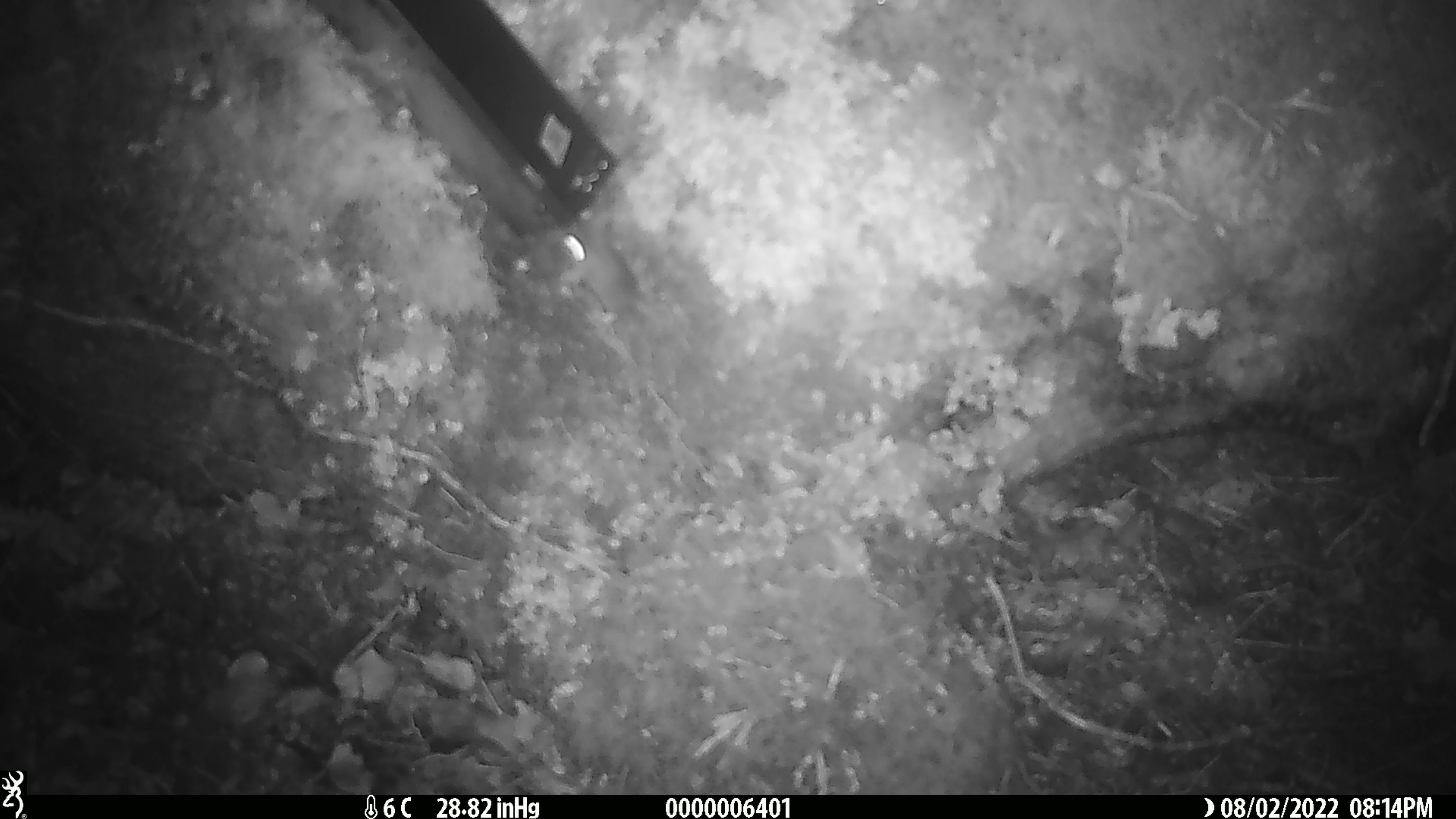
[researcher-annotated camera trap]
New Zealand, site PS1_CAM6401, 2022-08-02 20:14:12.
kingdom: Animalia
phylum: Chordata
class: Mammalia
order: Rodentia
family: Muridae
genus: Mus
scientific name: Mus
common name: mouse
Mouse (Mus).